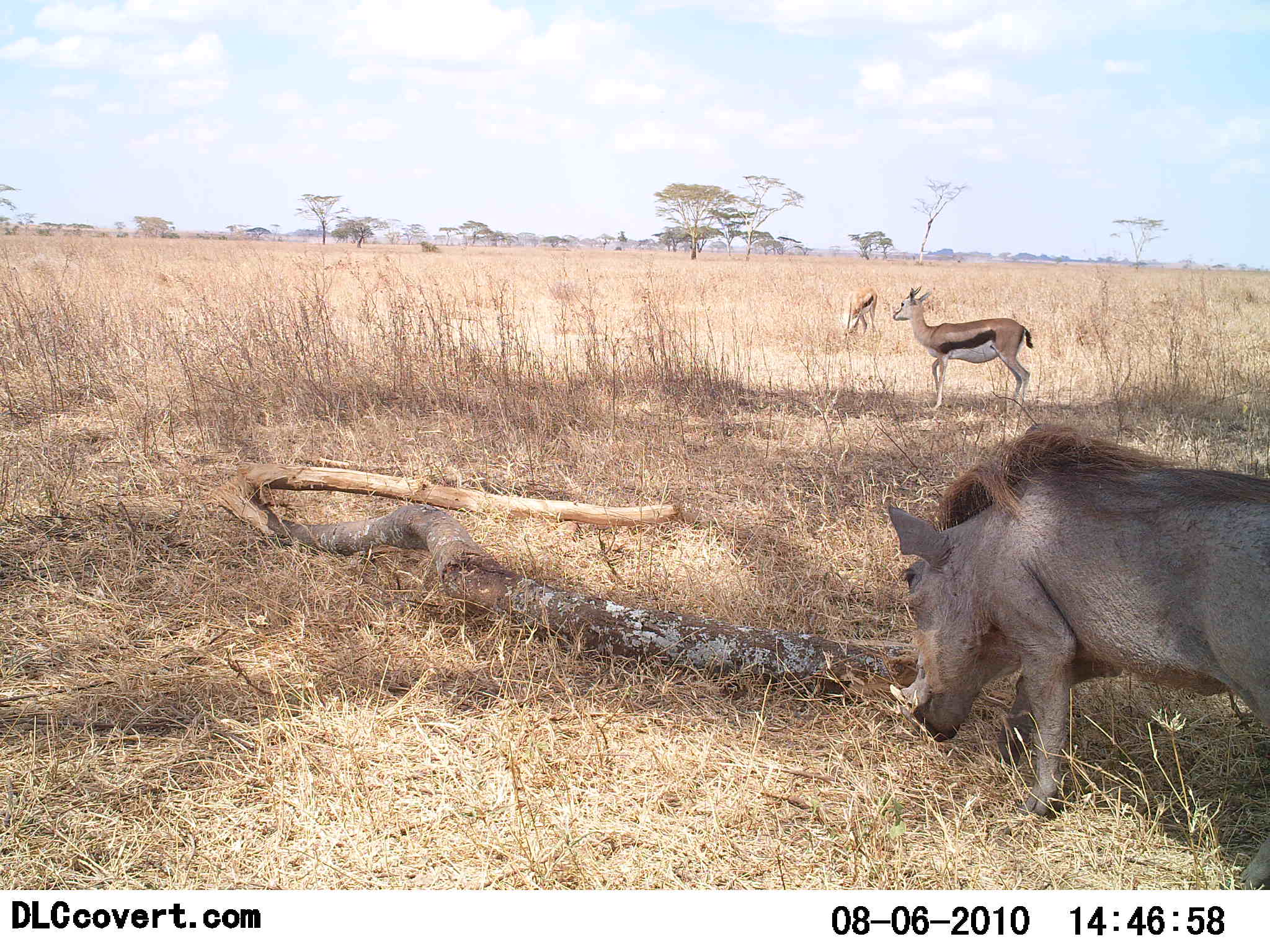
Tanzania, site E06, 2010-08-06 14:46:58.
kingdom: Animalia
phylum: Chordata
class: Mammalia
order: Artiodactyla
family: Bovidae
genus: Eudorcas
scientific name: Eudorcas thomsonii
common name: thomson's gazelle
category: gazellethomsons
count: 2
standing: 81%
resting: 0%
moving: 14%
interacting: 0%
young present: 0%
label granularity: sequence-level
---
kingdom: Animalia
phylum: Chordata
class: Mammalia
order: Artiodactyla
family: Suidae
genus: Phacochoerus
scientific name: Phacochoerus africanus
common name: warthog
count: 1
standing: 29%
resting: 0%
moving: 38%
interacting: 0%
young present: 0%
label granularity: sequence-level